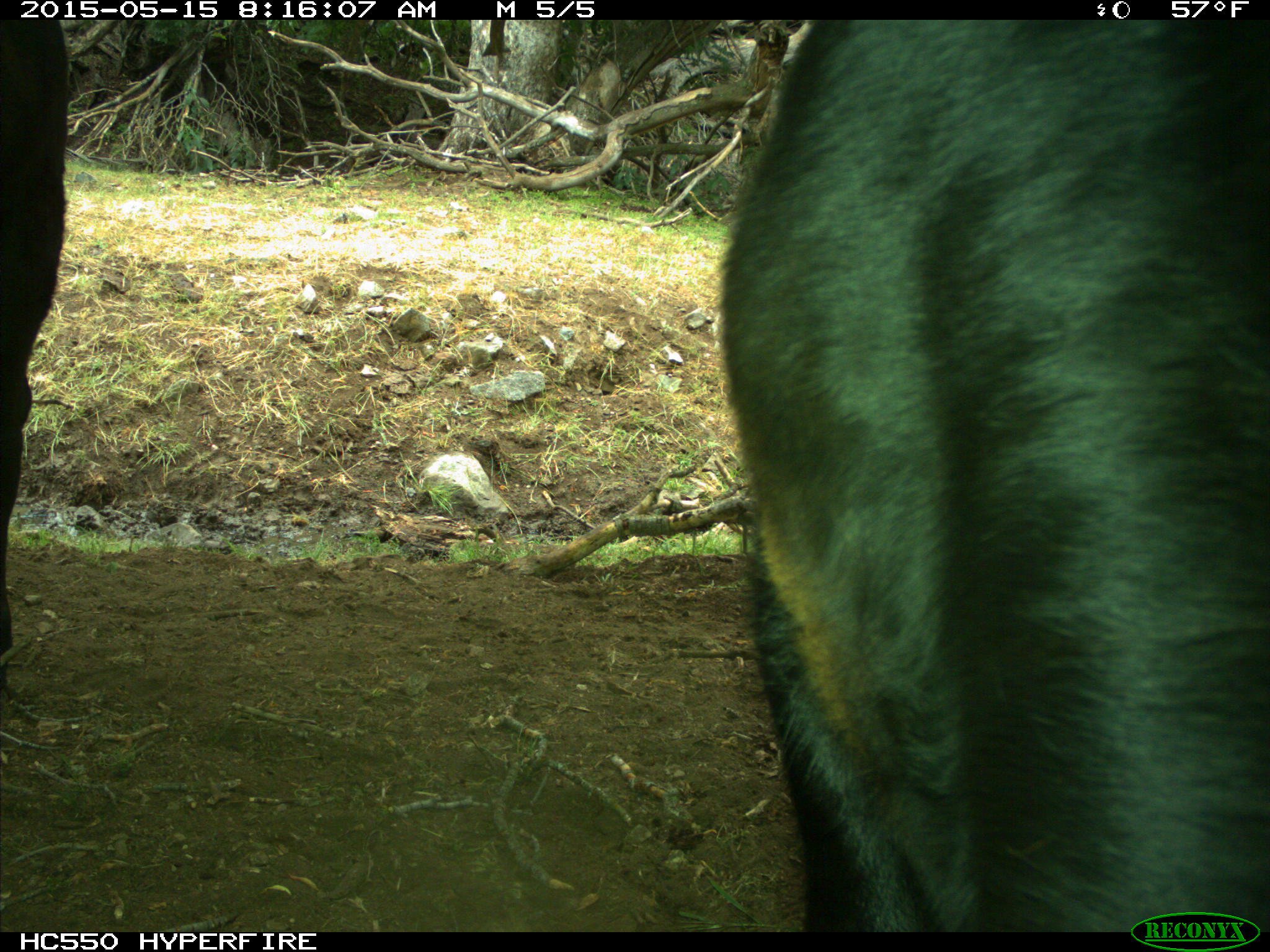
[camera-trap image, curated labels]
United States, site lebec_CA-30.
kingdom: Animalia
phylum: Chordata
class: Mammalia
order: Artiodactyla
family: Bovidae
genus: Bos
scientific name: Bos taurus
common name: domestic cow